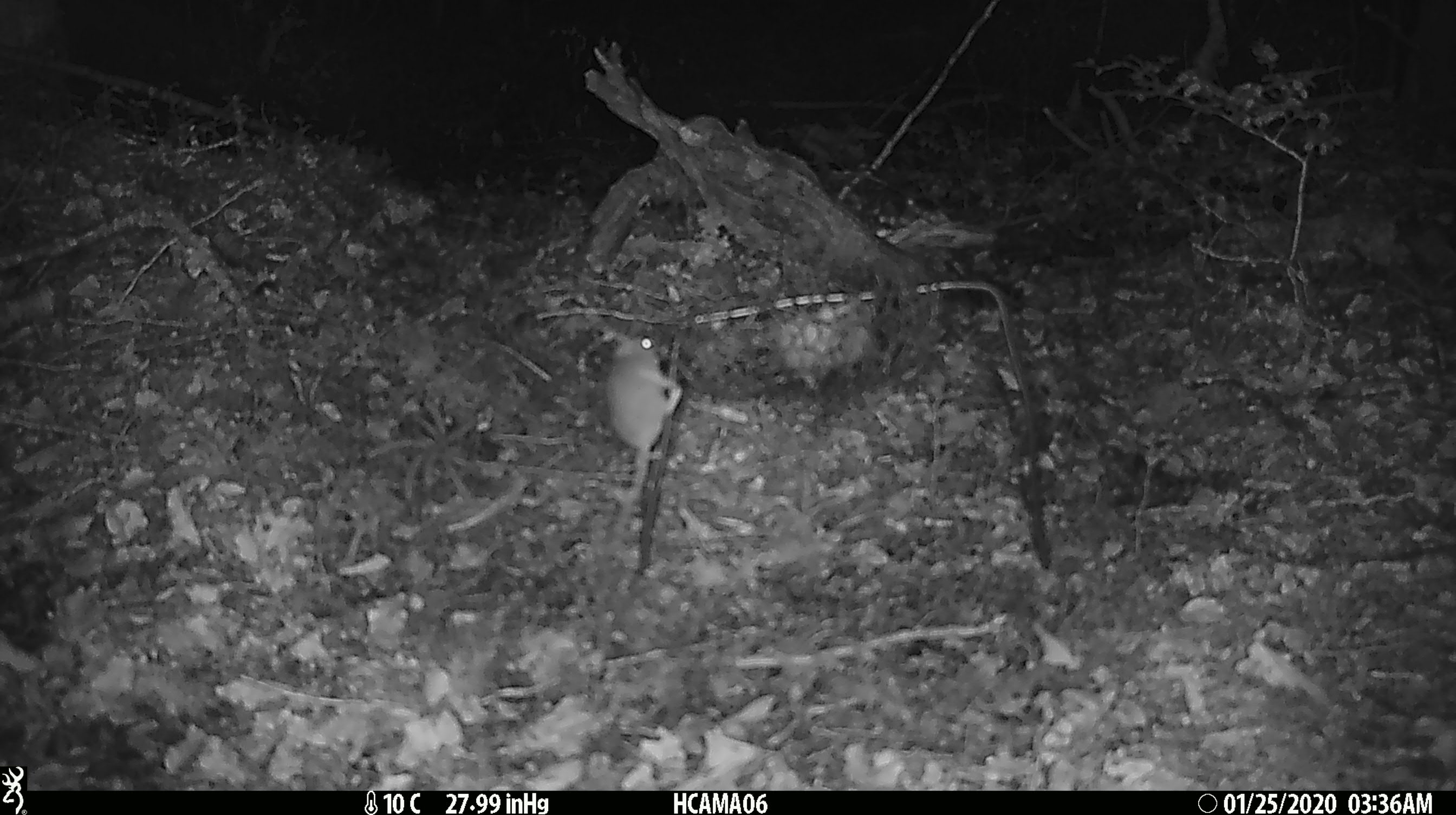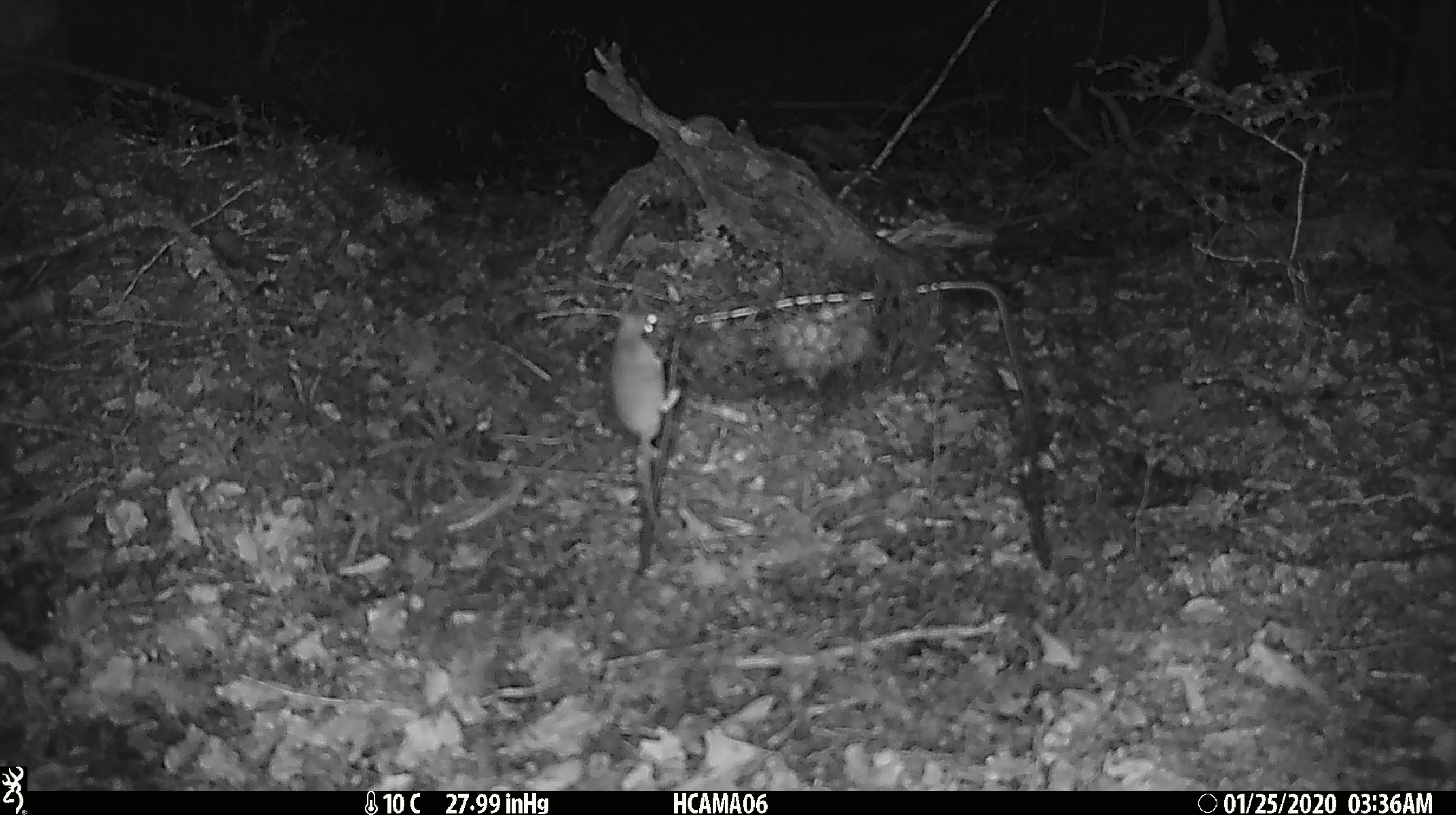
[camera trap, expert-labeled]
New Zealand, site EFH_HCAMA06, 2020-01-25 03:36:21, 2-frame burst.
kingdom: Animalia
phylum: Chordata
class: Mammalia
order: Rodentia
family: Muridae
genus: Mus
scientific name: Mus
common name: mouse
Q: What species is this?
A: Mouse (Mus).